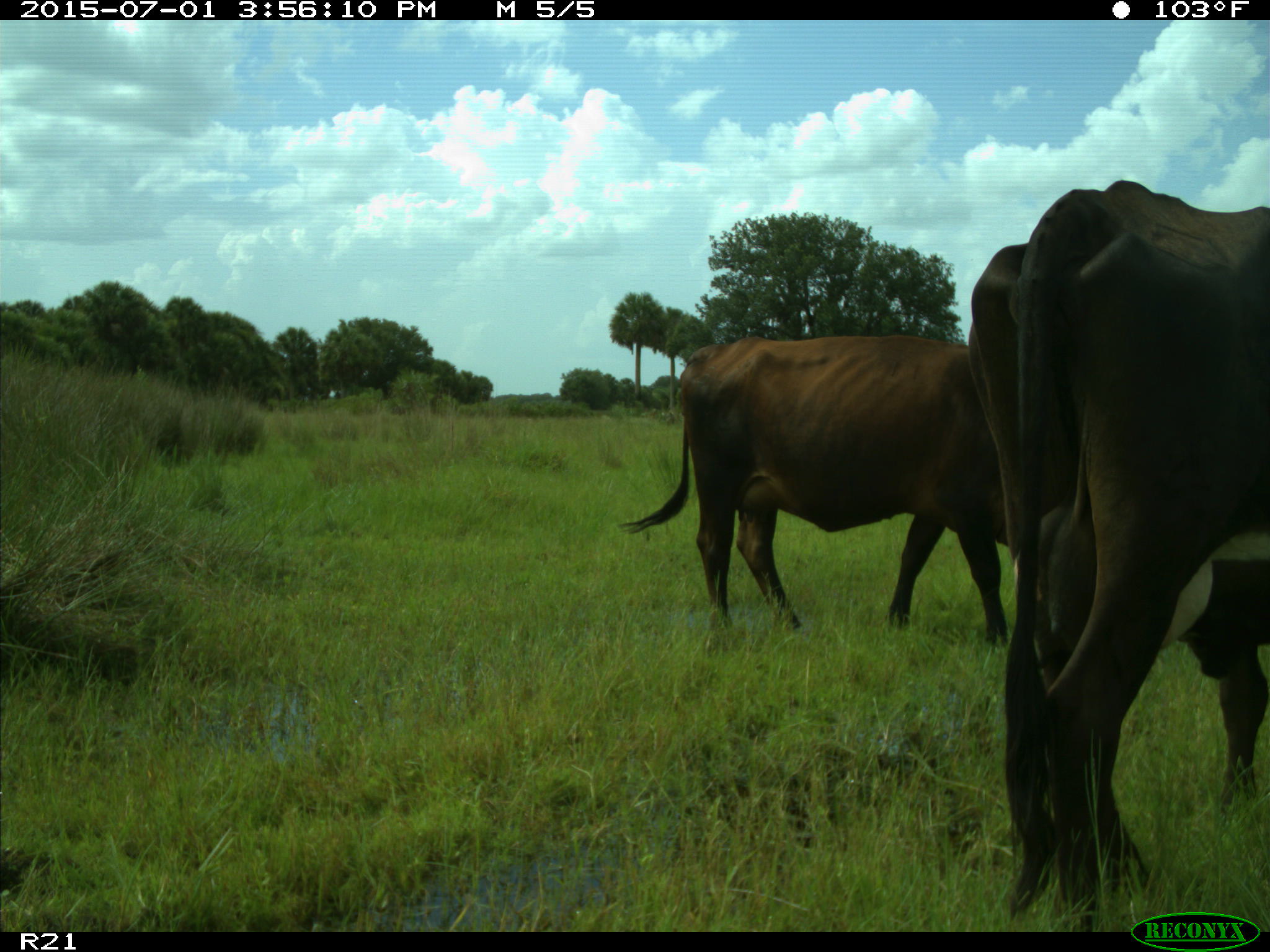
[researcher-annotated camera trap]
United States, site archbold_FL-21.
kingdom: Animalia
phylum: Chordata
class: Mammalia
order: Artiodactyla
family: Bovidae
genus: Bos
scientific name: Bos taurus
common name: domestic cow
Bos taurus (domestic cow).